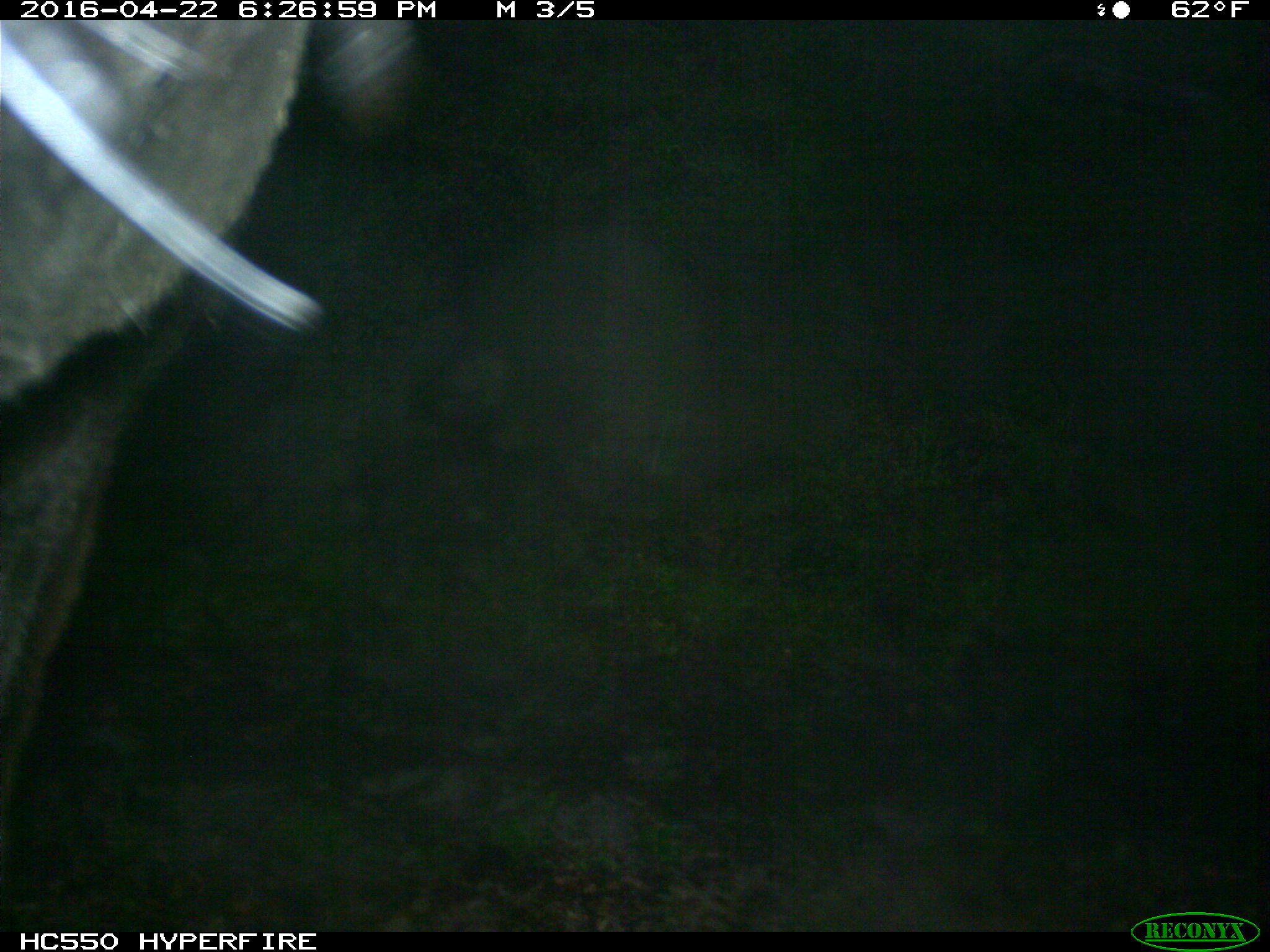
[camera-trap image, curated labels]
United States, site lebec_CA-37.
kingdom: Animalia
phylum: Chordata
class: Mammalia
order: Artiodactyla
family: Bovidae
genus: Bos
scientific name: Bos taurus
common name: domestic cow